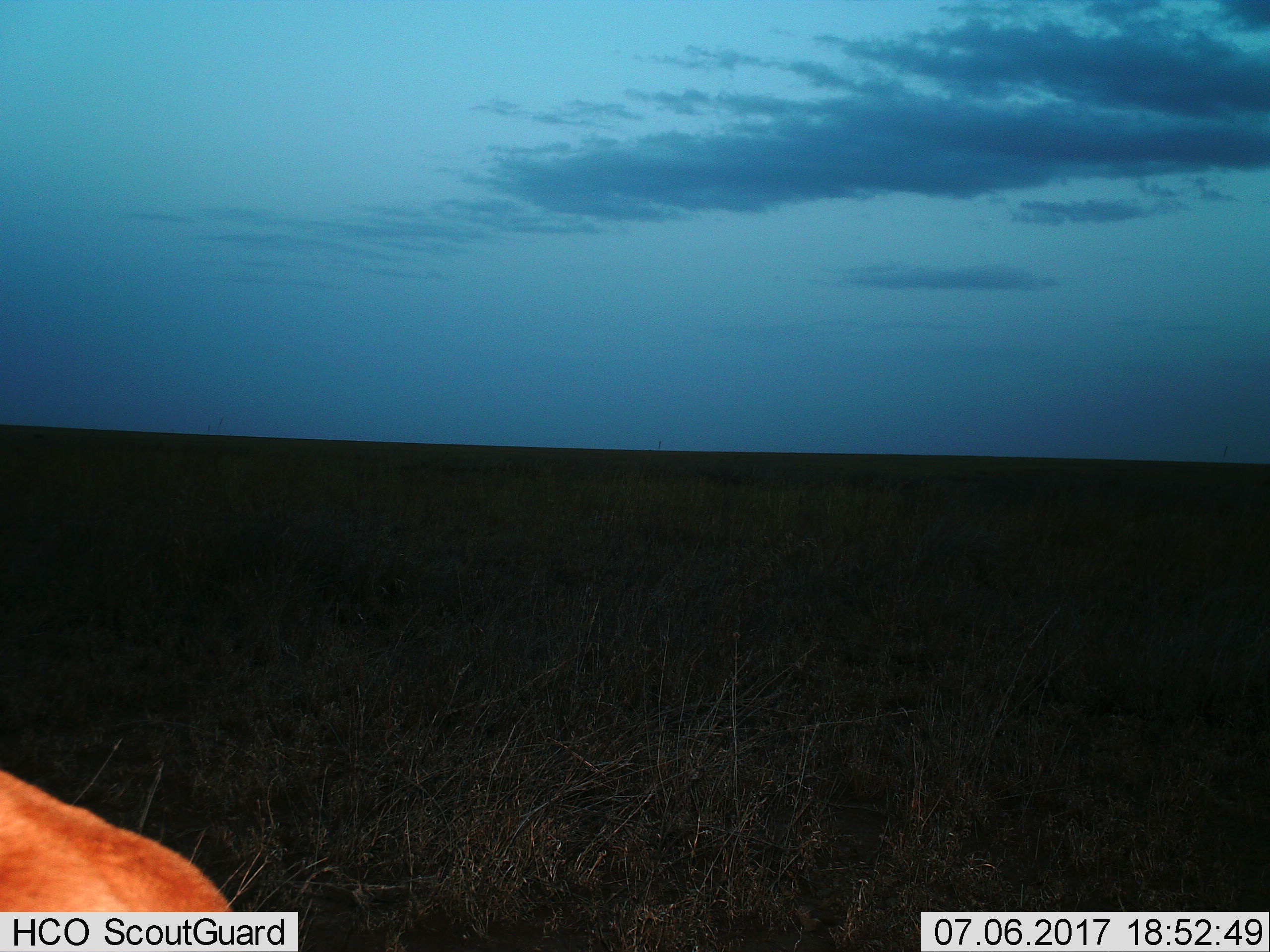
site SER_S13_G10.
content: unidentified animal